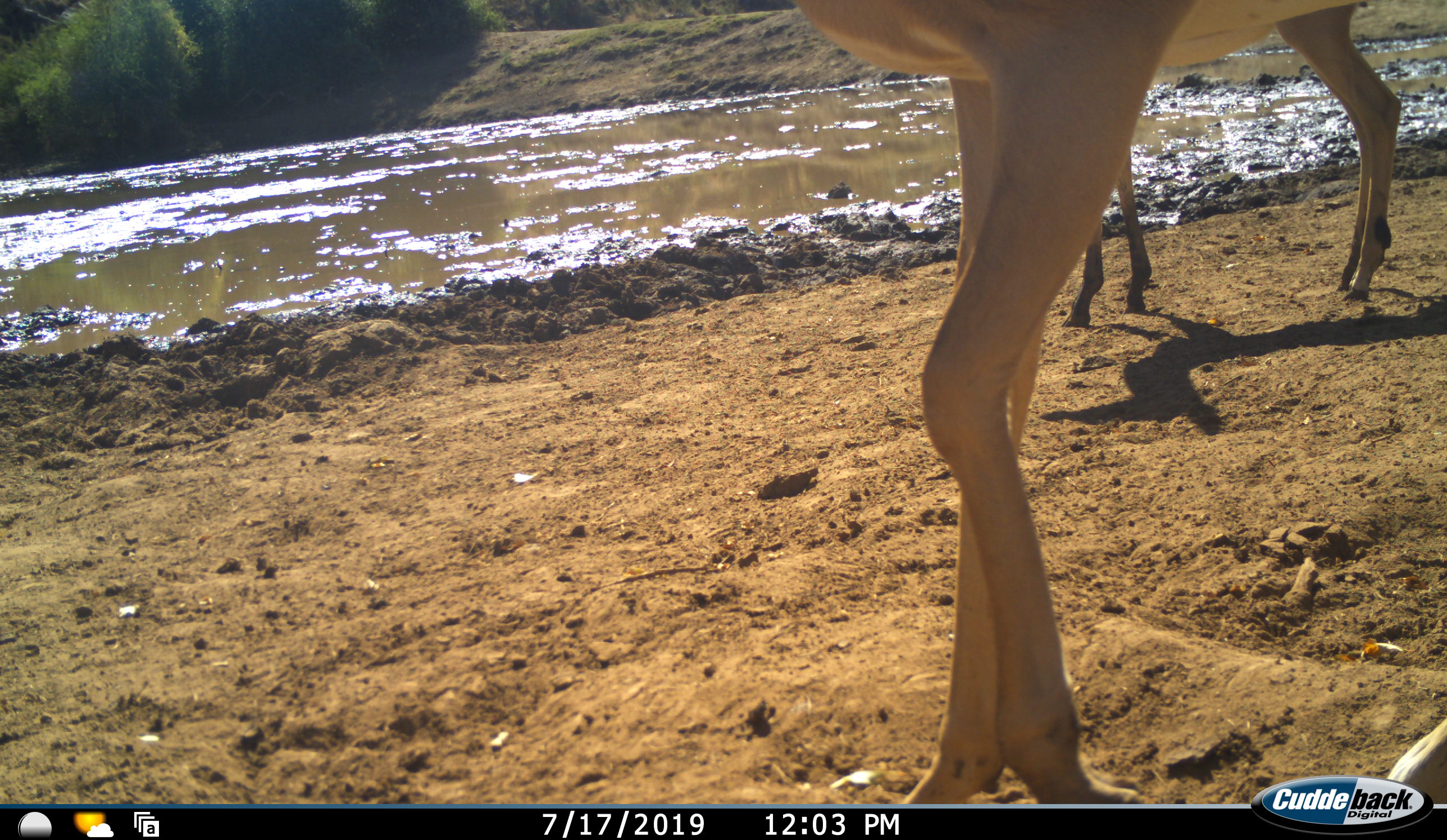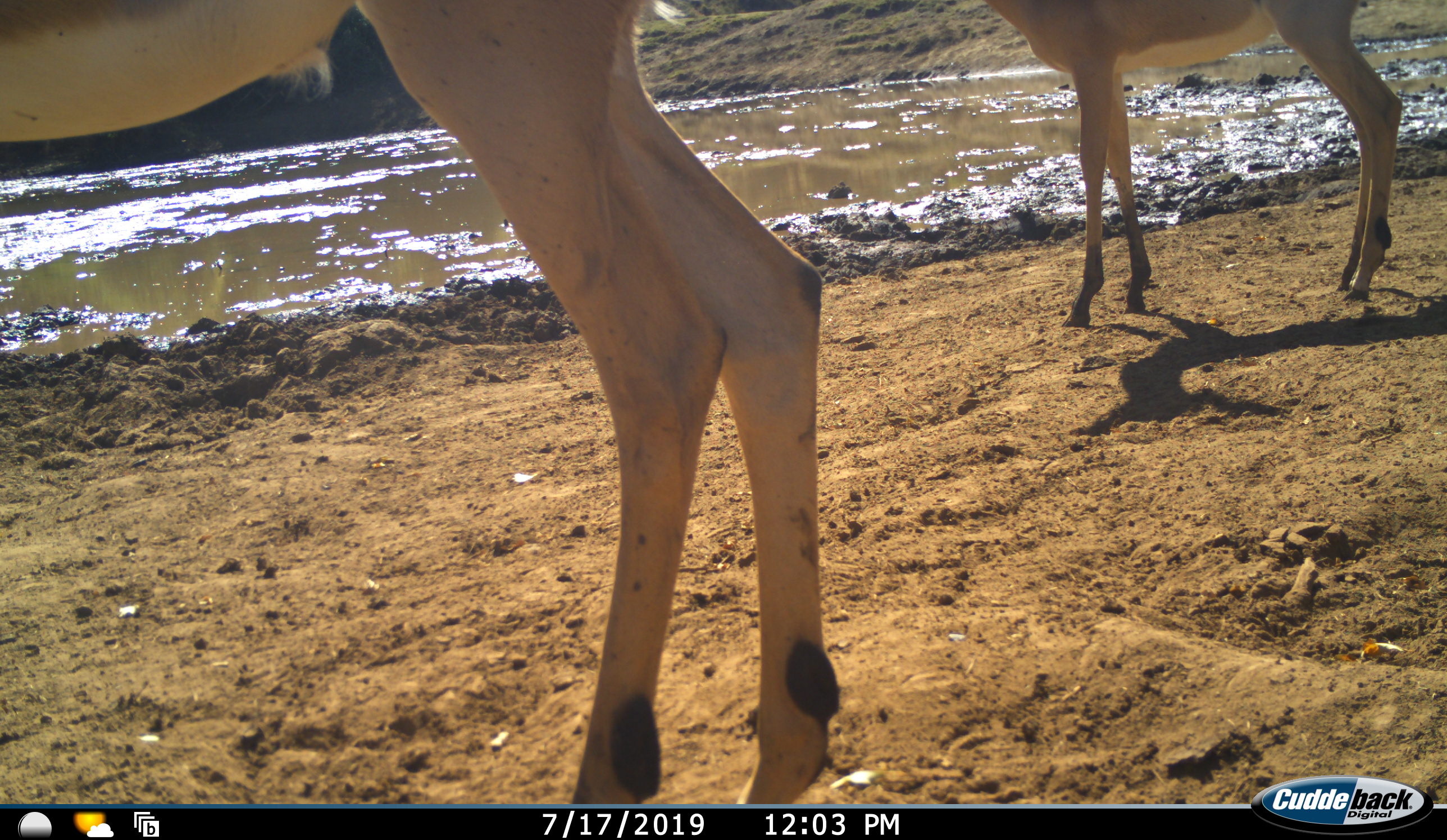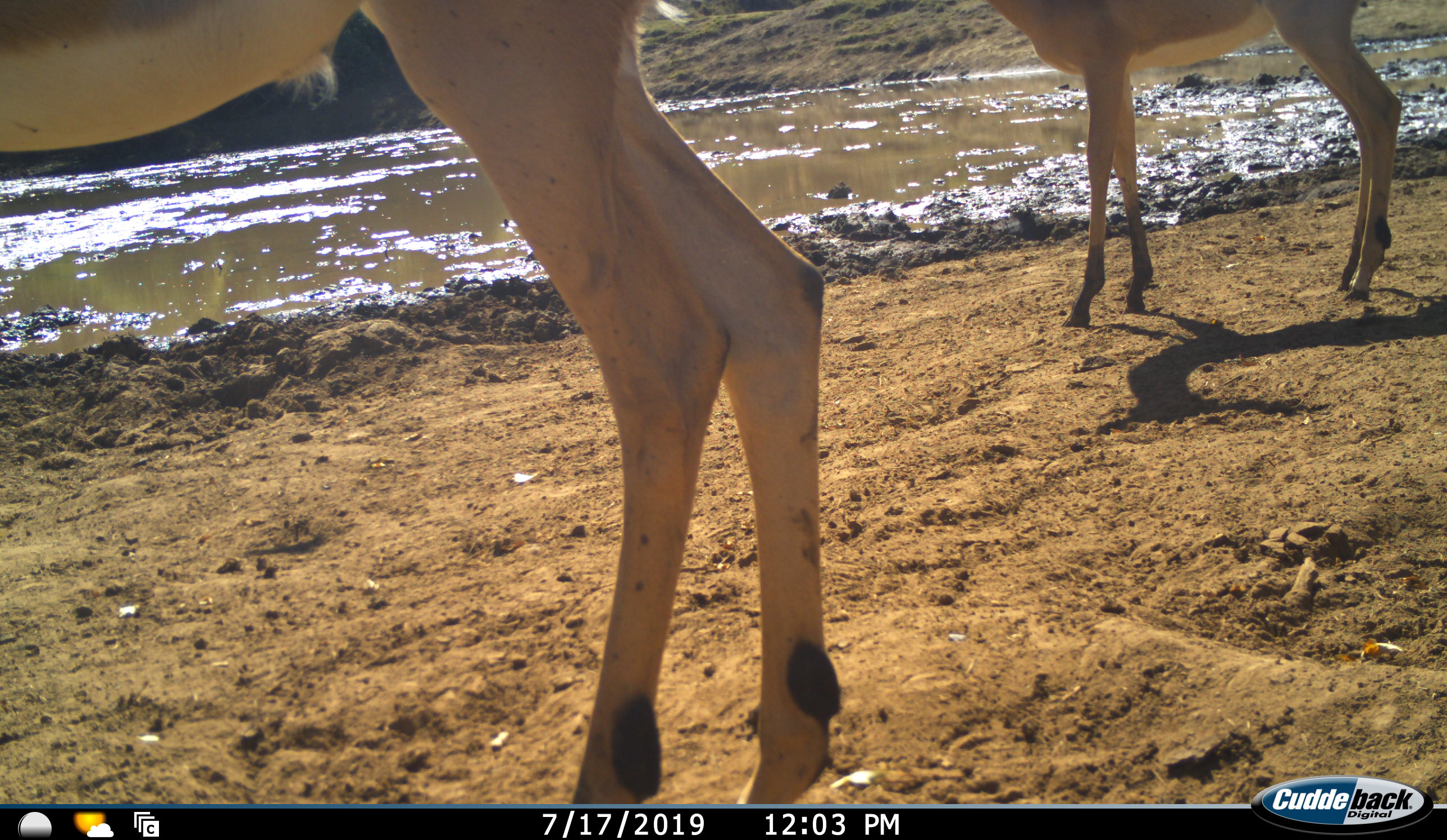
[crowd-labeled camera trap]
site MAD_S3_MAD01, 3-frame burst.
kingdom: Animalia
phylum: Chordata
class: Mammalia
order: Artiodactyla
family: Bovidae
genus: Aepyceros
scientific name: Aepyceros melampus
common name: impala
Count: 2.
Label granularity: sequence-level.